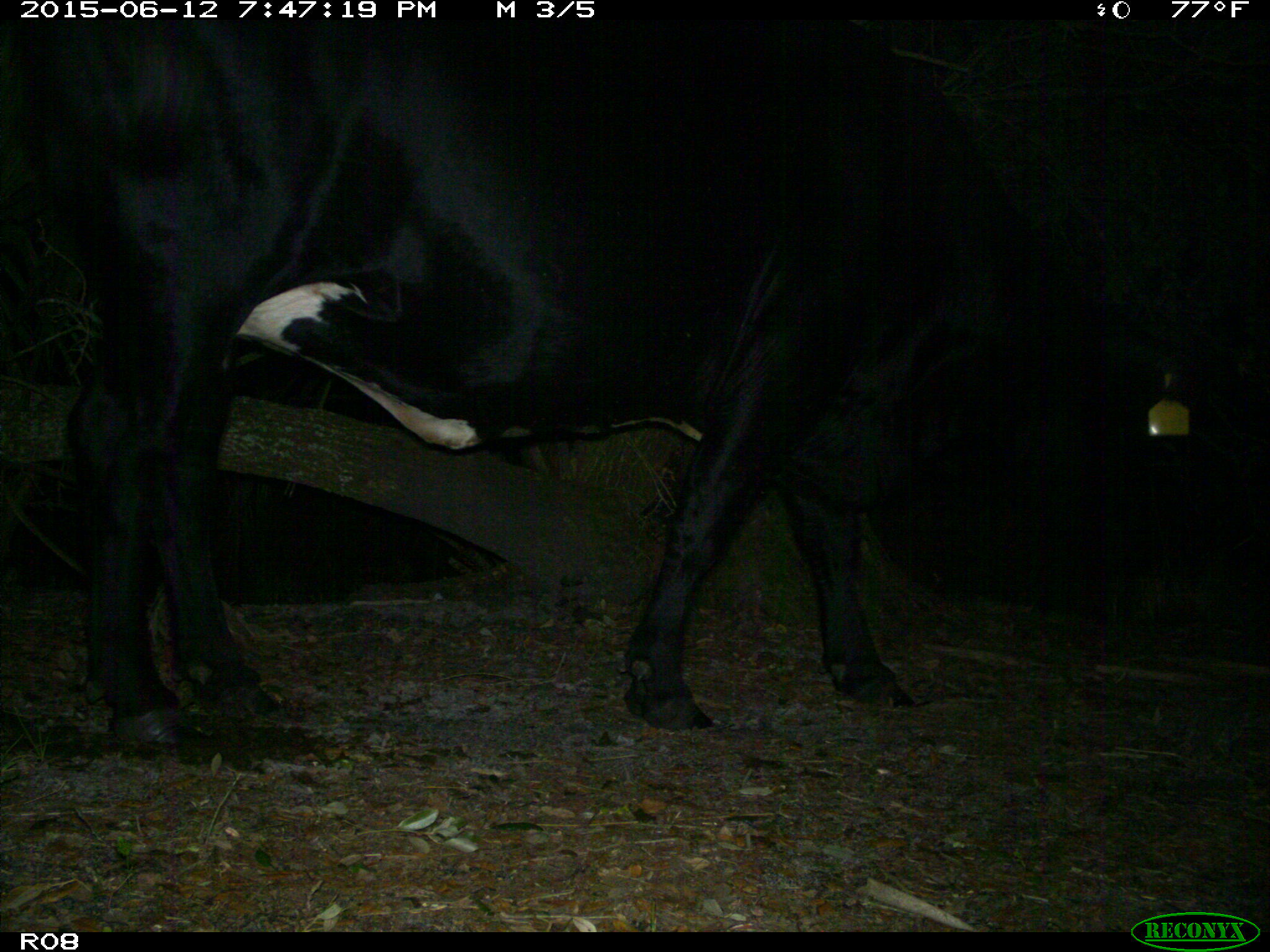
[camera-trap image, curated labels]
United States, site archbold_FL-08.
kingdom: Animalia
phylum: Chordata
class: Mammalia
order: Artiodactyla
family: Bovidae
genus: Bos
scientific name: Bos taurus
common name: domestic cow